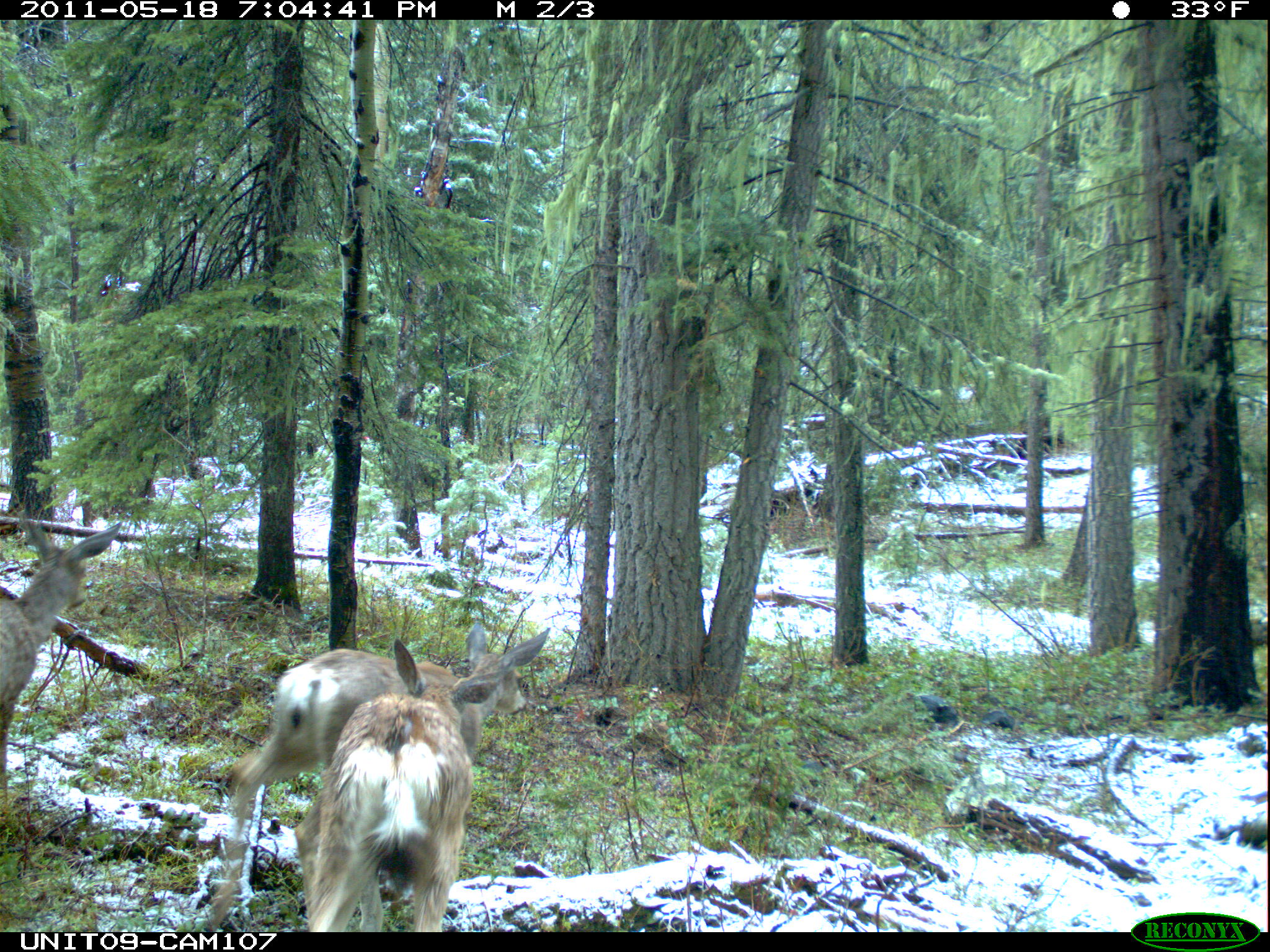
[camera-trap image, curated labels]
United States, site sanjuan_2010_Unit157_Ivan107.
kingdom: Animalia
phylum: Chordata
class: Mammalia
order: Artiodactyla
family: Cervidae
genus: Odocoileus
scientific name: Odocoileus hemionus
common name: mule deer